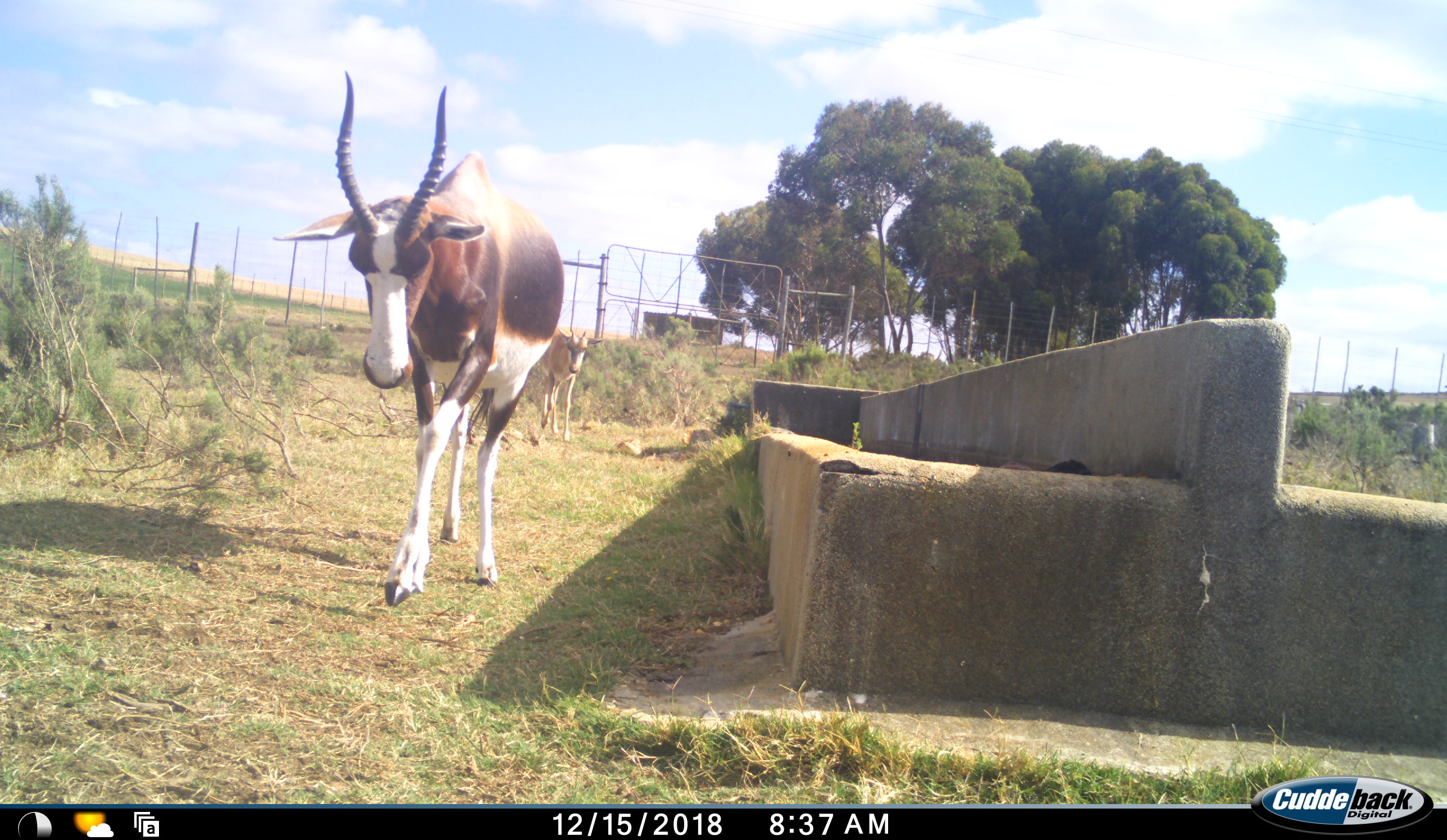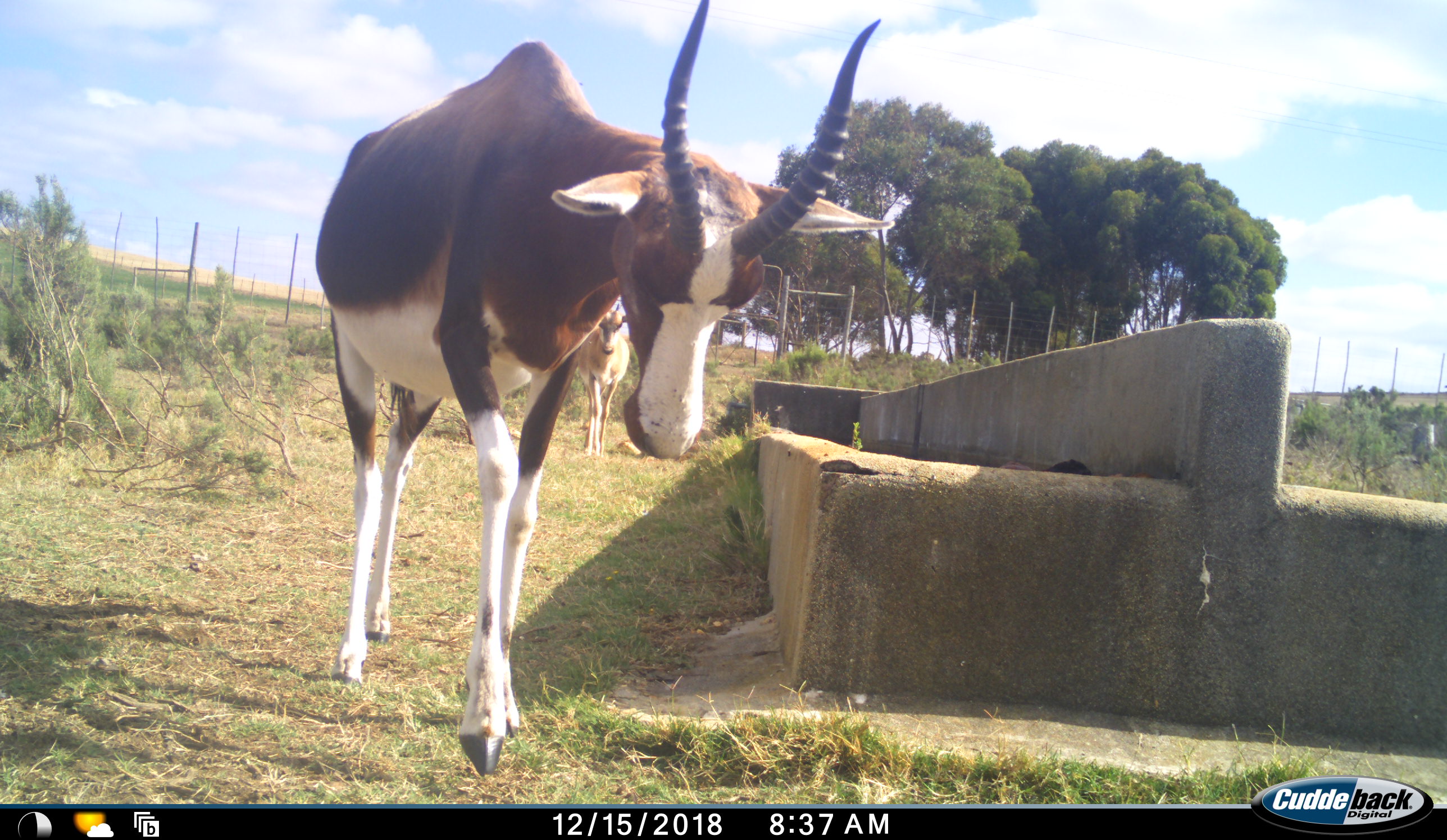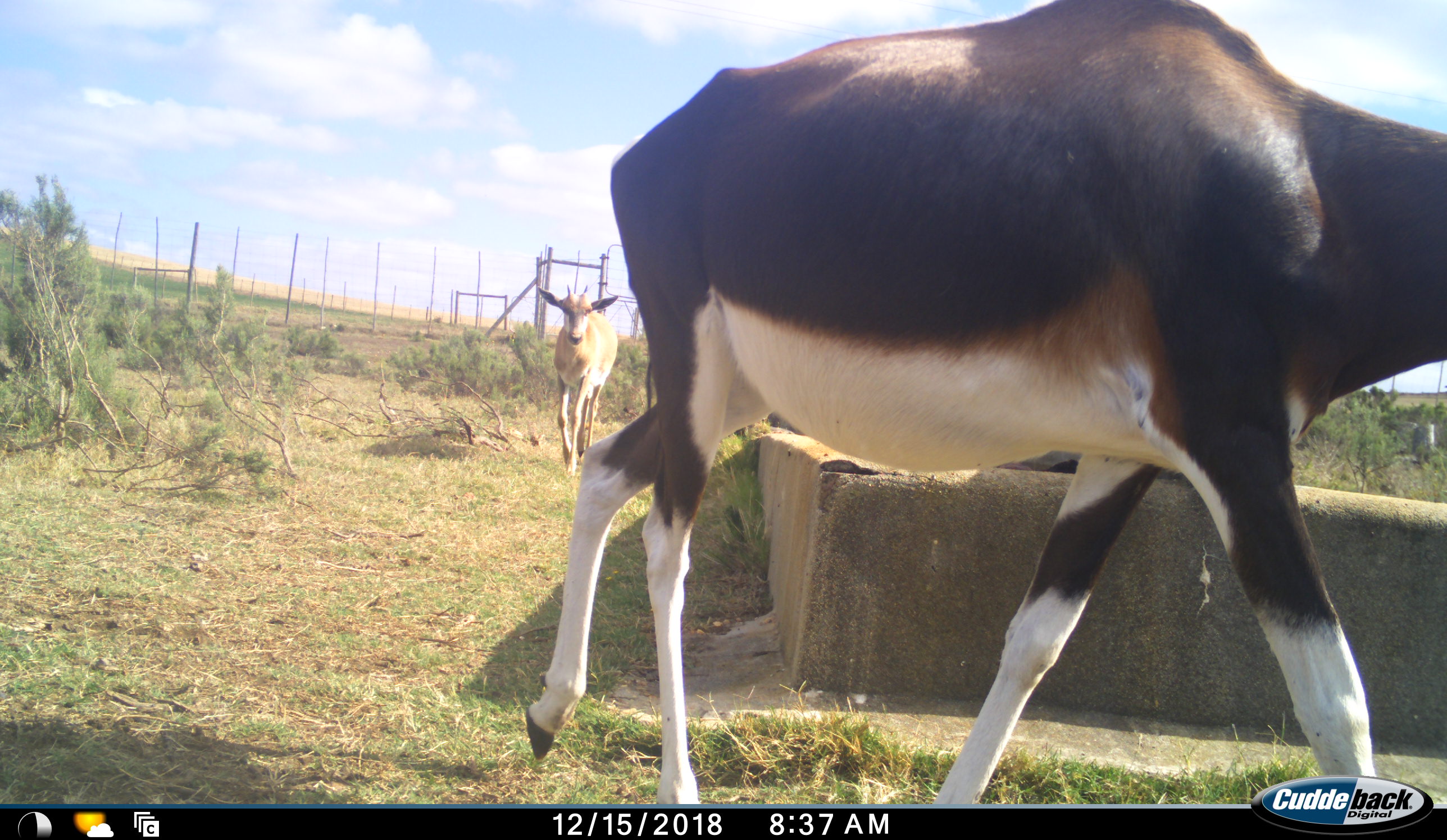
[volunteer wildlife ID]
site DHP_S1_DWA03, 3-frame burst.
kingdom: Animalia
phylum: Chordata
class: Mammalia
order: Artiodactyla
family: Bovidae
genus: Damaliscus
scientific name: Damaliscus pygargus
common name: bontebok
Bontebok (Damaliscus pygargus), count 2. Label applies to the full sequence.